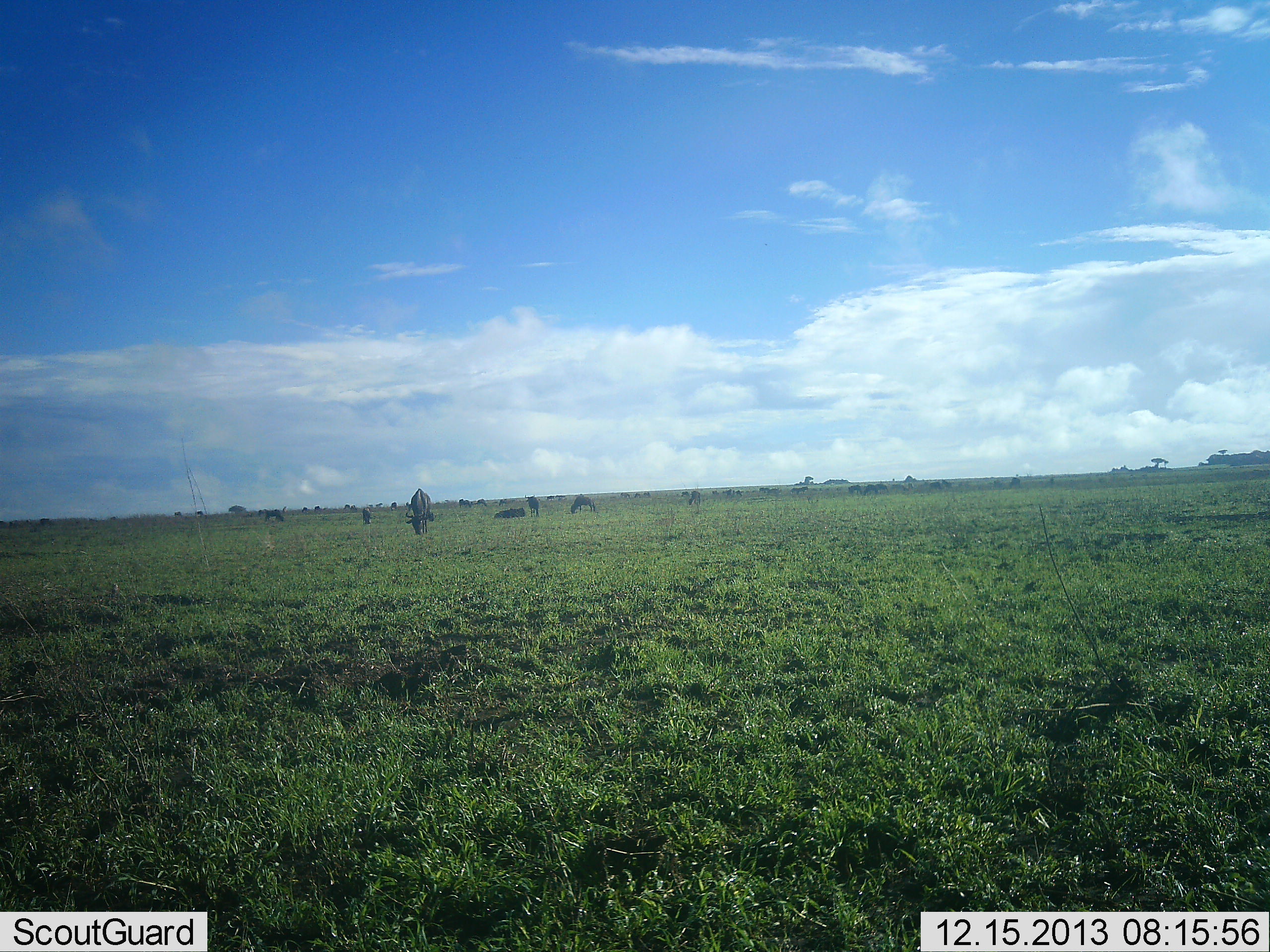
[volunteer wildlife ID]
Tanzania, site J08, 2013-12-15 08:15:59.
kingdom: Animalia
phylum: Chordata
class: Mammalia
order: Artiodactyla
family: Bovidae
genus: Connochaetes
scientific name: Connochaetes taurinus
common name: blue wildebeest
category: wildebeest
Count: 11-50.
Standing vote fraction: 30%.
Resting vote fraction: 30%.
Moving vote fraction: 10%.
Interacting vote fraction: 0%.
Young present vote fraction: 0%.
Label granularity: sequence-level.